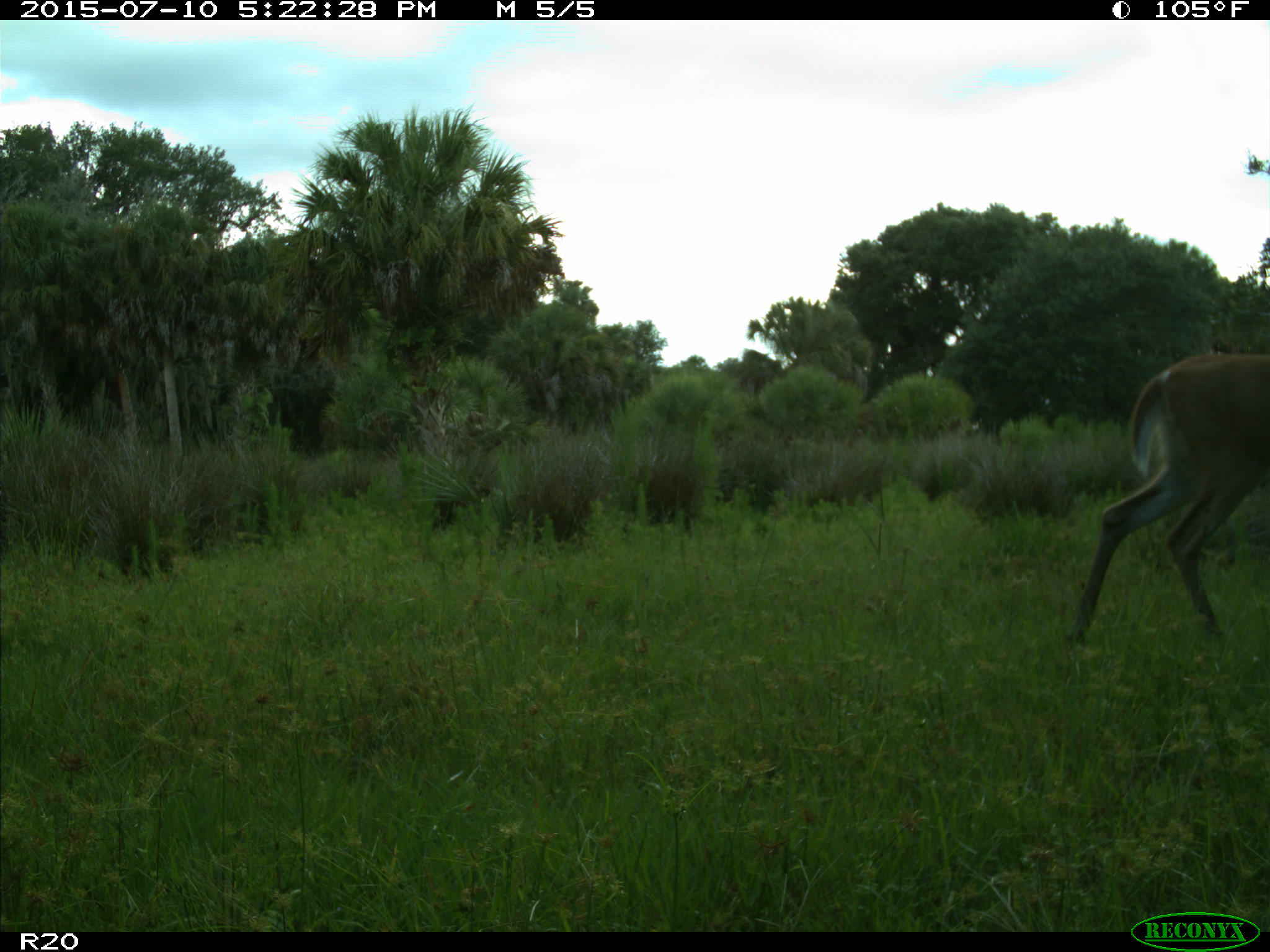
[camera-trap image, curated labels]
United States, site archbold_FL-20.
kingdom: Animalia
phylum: Chordata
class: Mammalia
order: Artiodactyla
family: Cervidae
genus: Odocoileus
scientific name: Odocoileus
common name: deer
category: unidentified deer